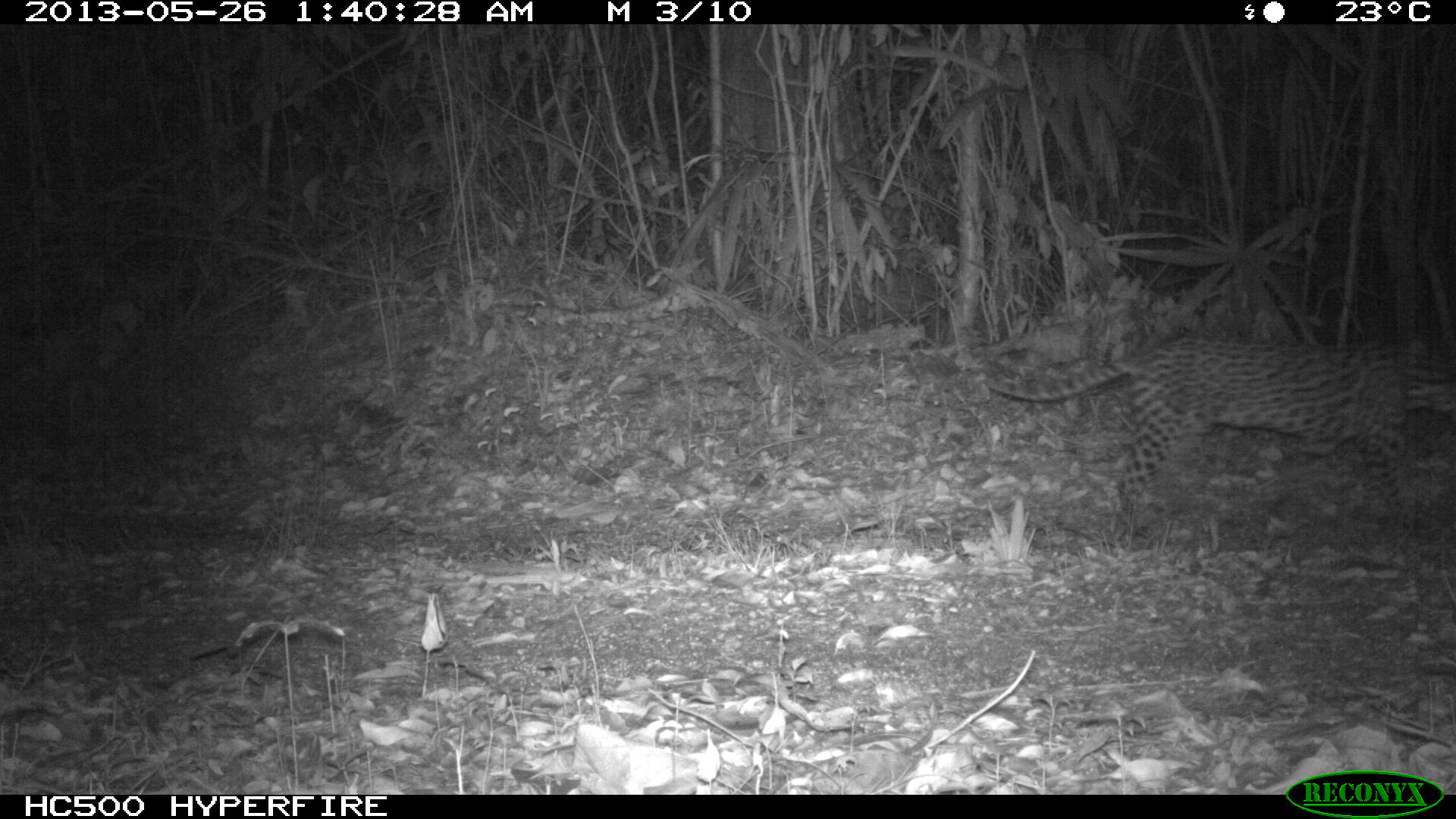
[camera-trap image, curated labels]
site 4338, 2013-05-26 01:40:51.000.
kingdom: Animalia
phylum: Chordata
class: Mammalia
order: Carnivora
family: Felidae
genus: Leopardus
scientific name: Leopardus pardalis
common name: ocelot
Leopardus pardalis (ocelot), count 1, sex female.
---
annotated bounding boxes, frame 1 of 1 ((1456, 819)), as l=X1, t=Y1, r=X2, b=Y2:
leopardus pardalis: l=982, t=333, r=1456, b=542